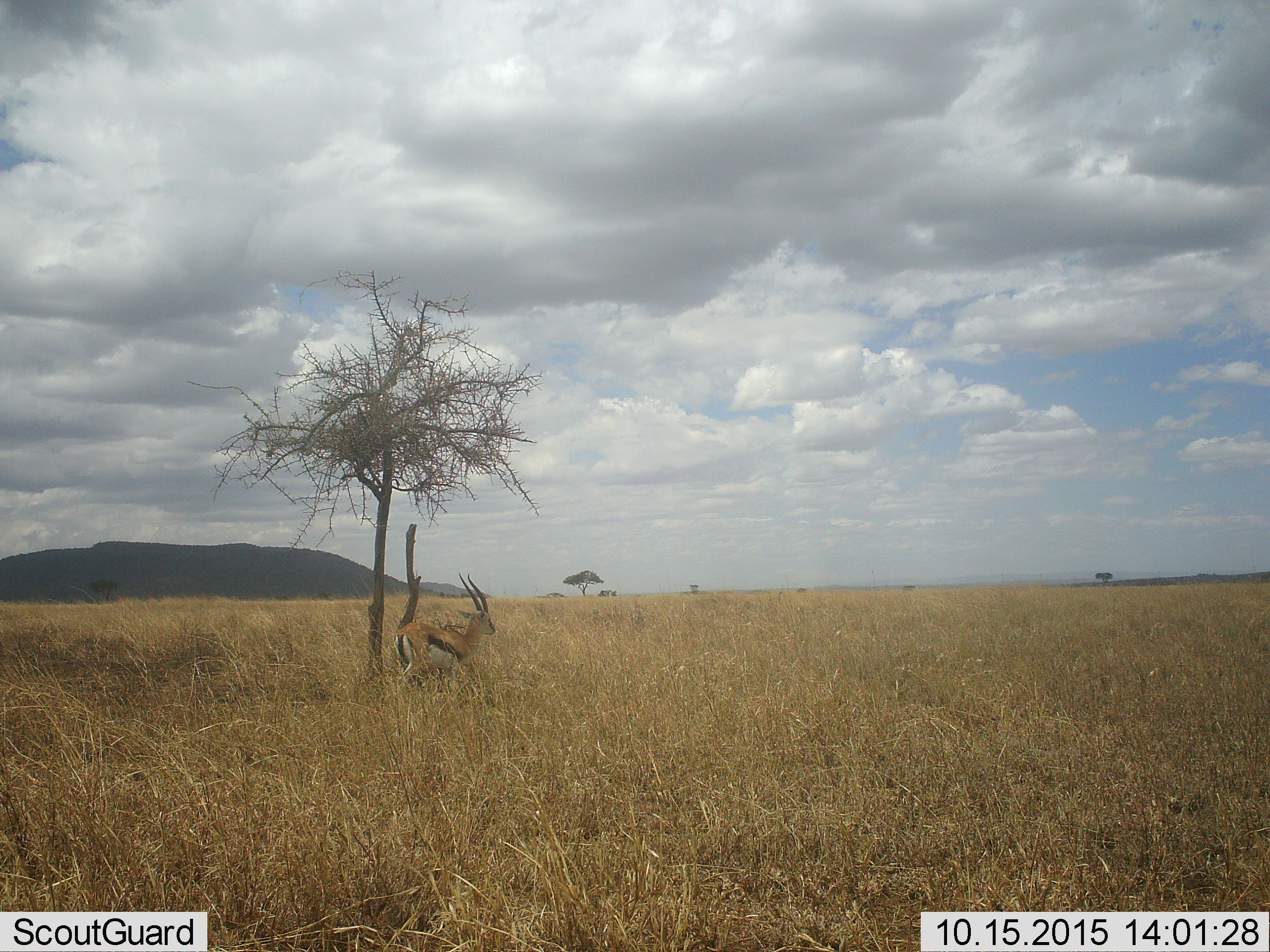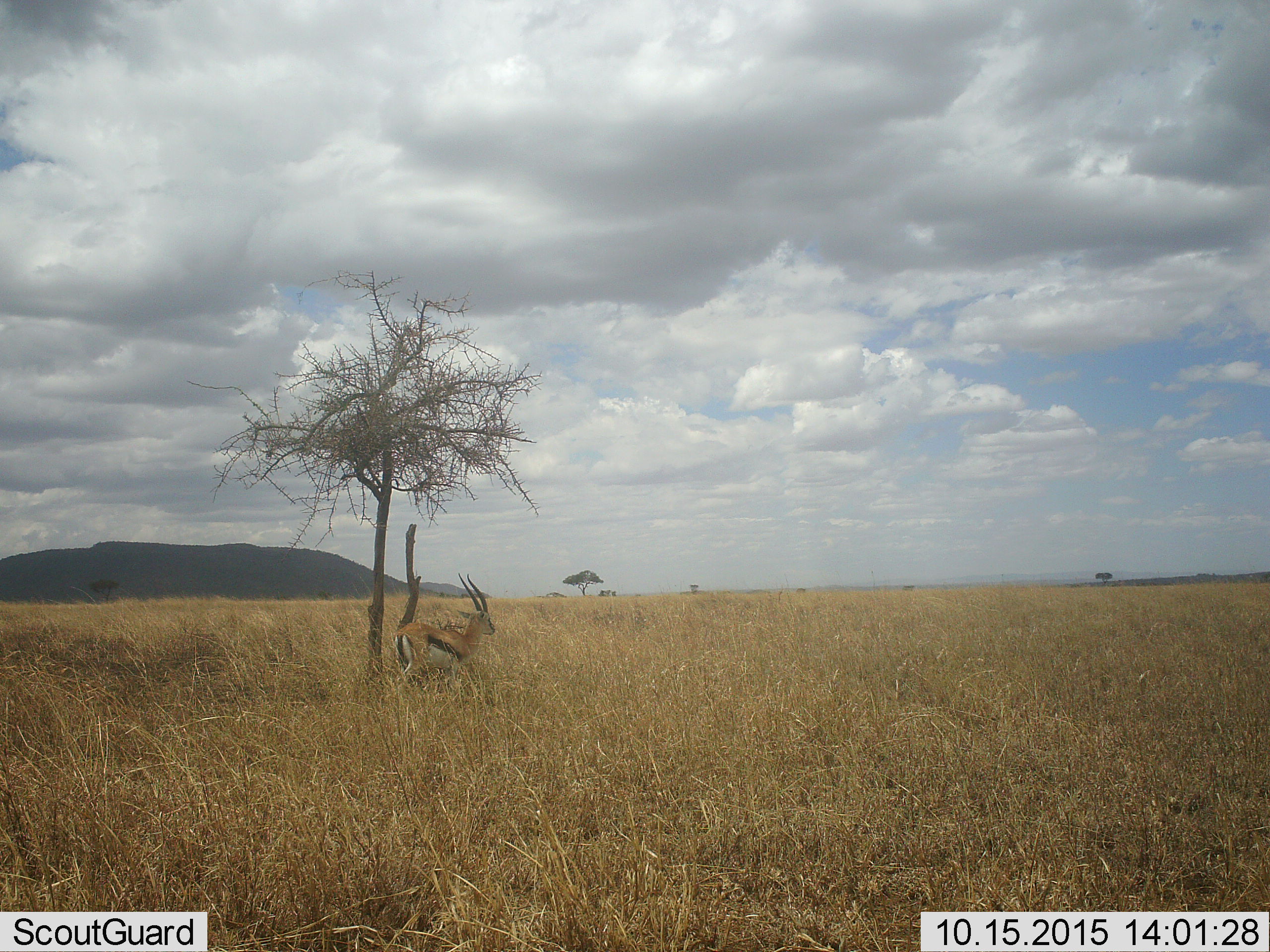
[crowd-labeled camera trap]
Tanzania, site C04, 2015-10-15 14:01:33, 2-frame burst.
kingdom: Animalia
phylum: Chordata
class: Mammalia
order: Artiodactyla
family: Bovidae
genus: Eudorcas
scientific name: Eudorcas thomsonii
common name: thomson's gazelle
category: gazellethomsons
Gazellethomsons (thomson's gazelle) (Eudorcas thomsonii), count 1. Behavior (volunteer vote fractions): standing 93%, resting 0%, moving 7%, interacting 0%. Young present (vote fraction): 0%. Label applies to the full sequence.